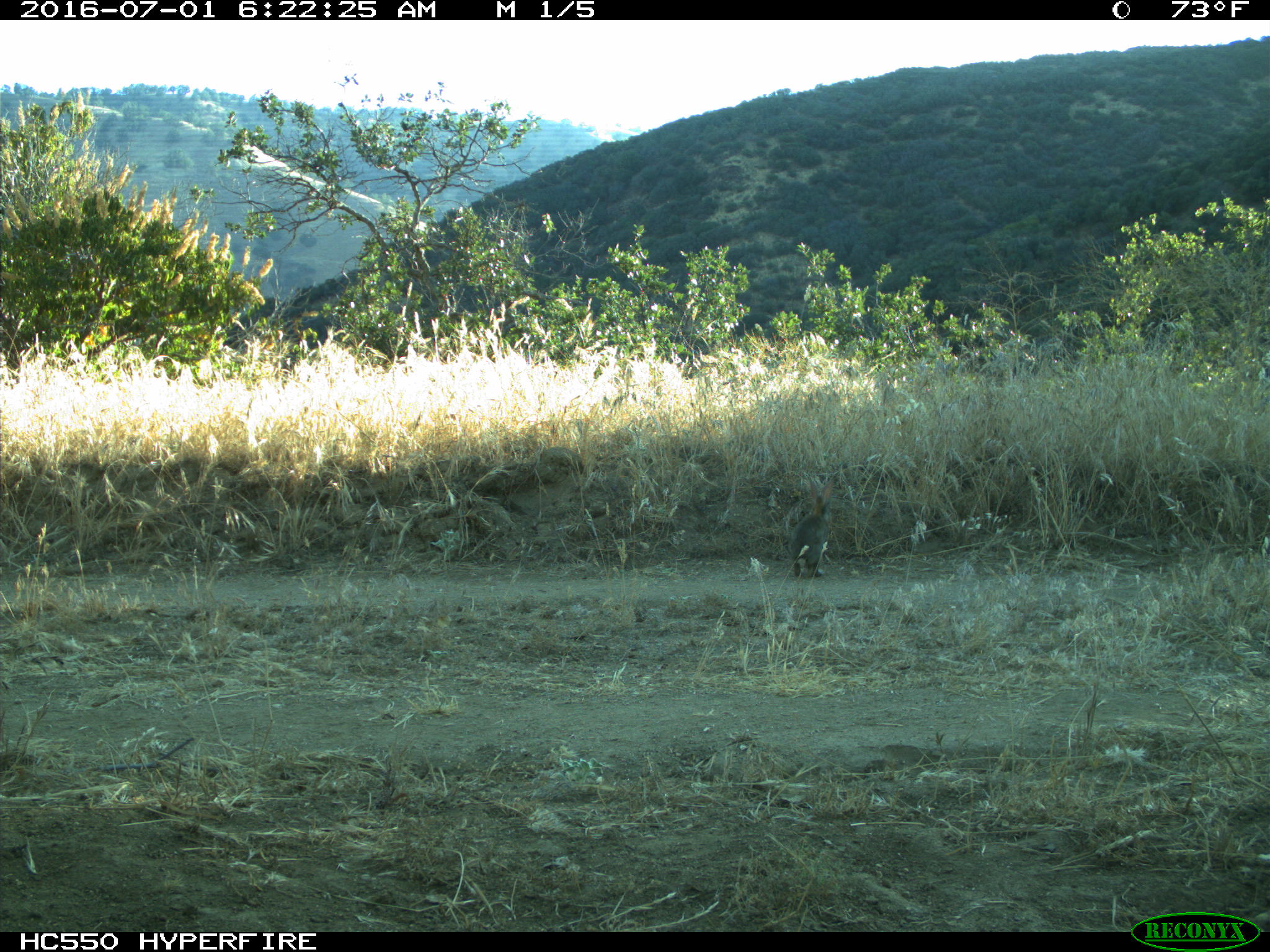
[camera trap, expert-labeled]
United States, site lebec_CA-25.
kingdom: Animalia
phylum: Chordata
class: Mammalia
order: Lagomorpha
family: Leporidae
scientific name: Leporidae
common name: rabbits and hares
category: unidentified rabbit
Unidentified rabbit (rabbits and hares) (Leporidae).